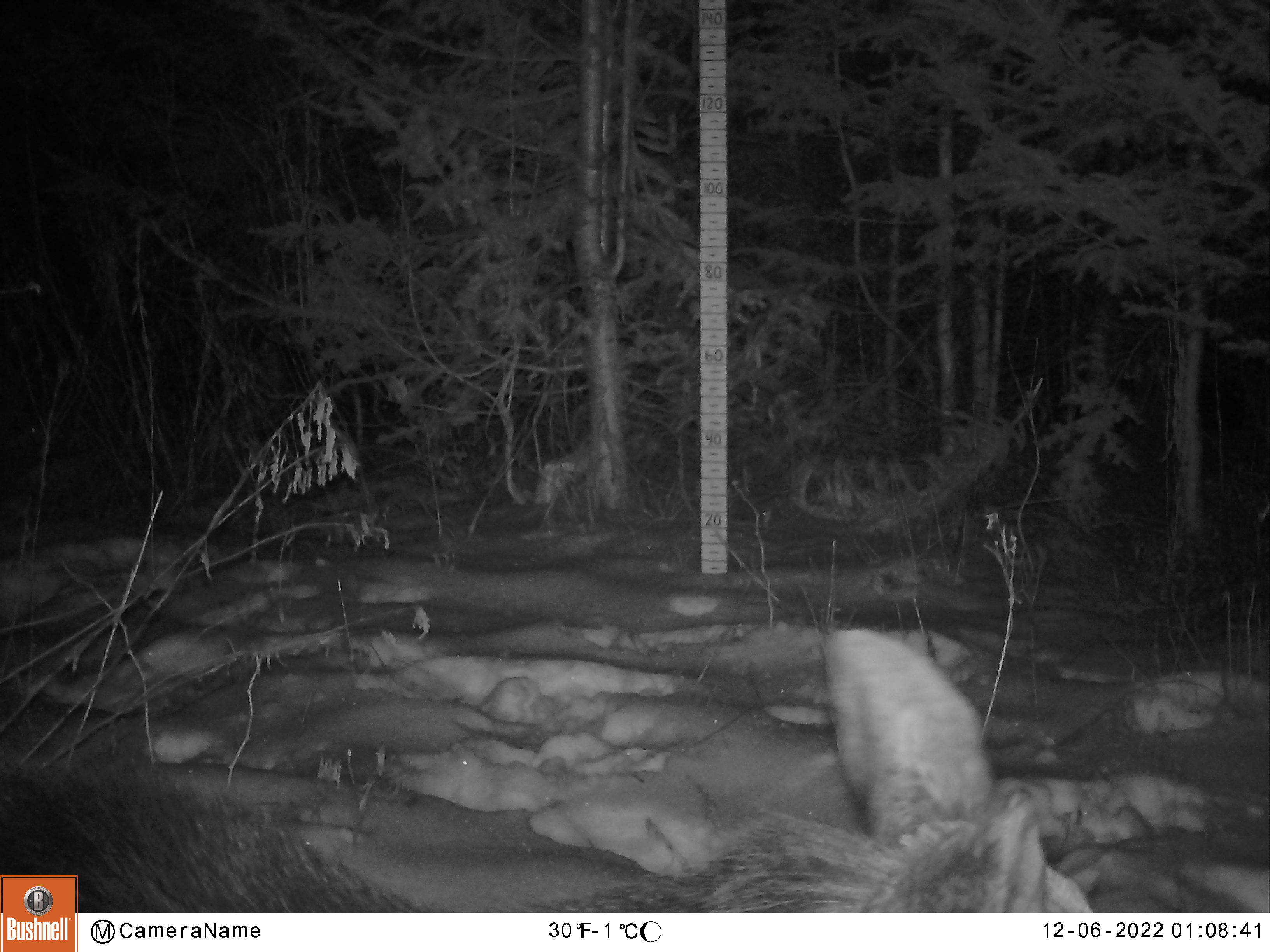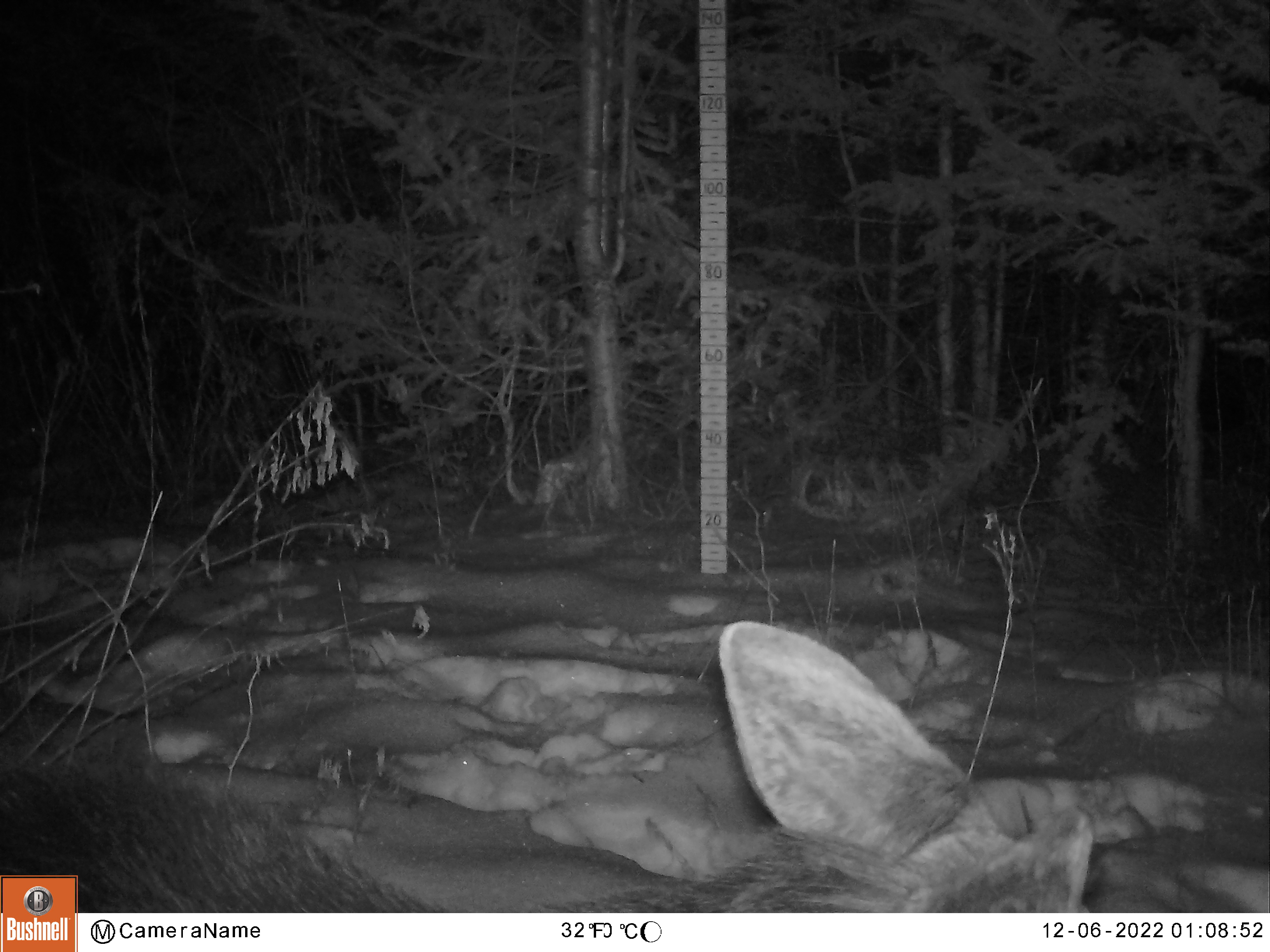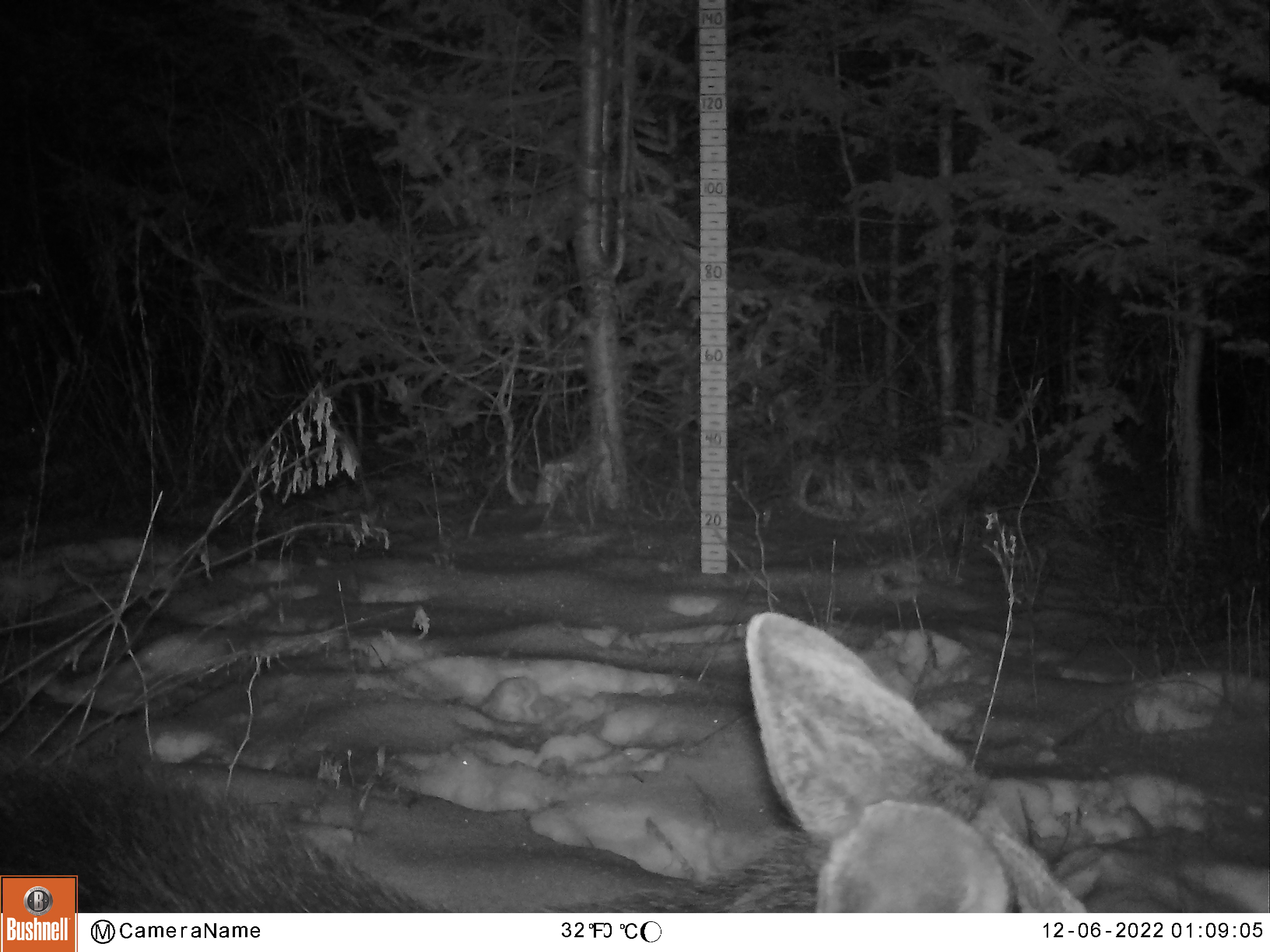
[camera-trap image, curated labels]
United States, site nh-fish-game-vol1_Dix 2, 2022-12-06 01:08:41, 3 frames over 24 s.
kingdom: Animalia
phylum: Chordata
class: Mammalia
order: Artiodactyla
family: Cervidae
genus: Alces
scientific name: Alces alces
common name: moose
Moose (Alces alces).